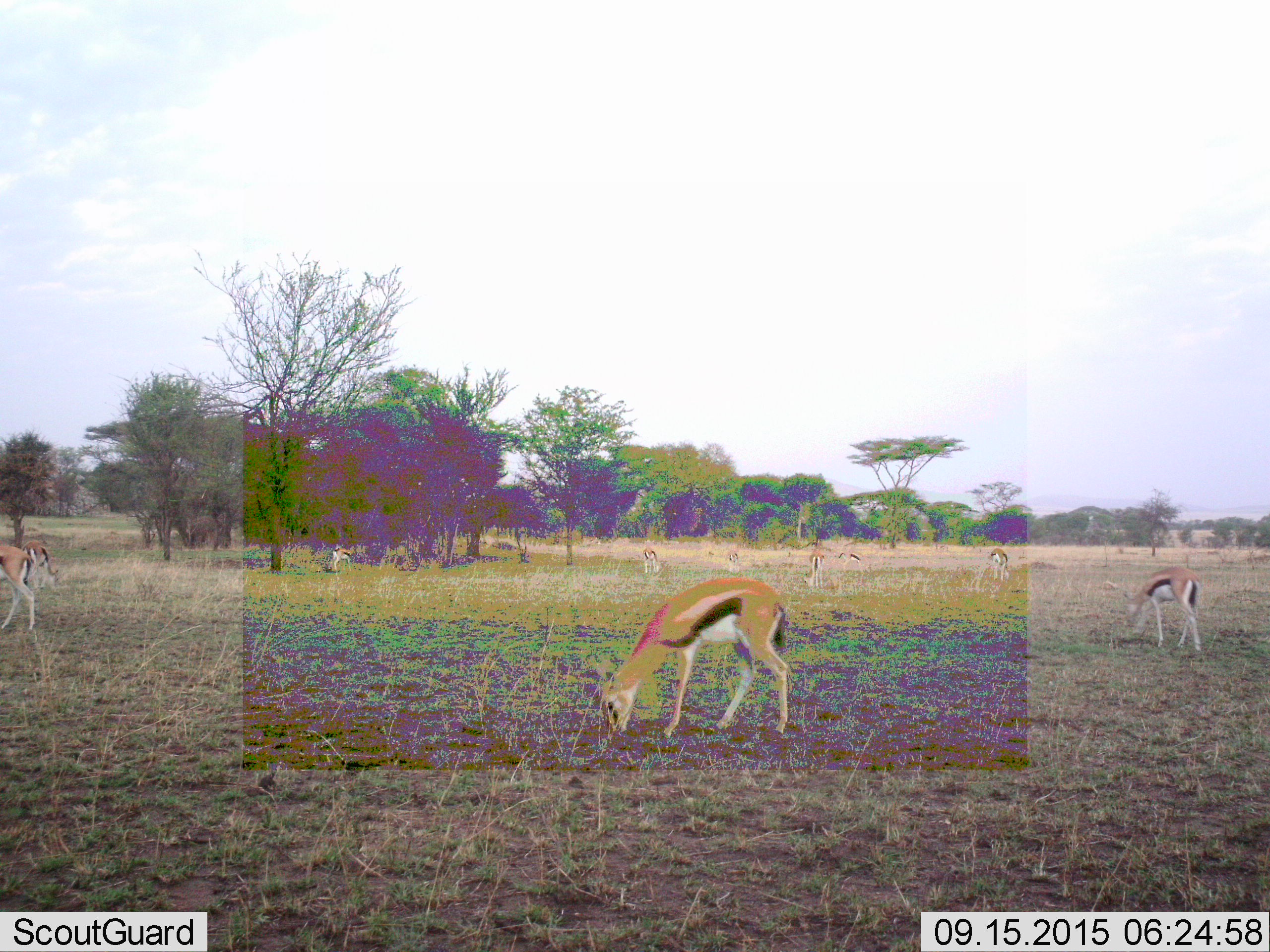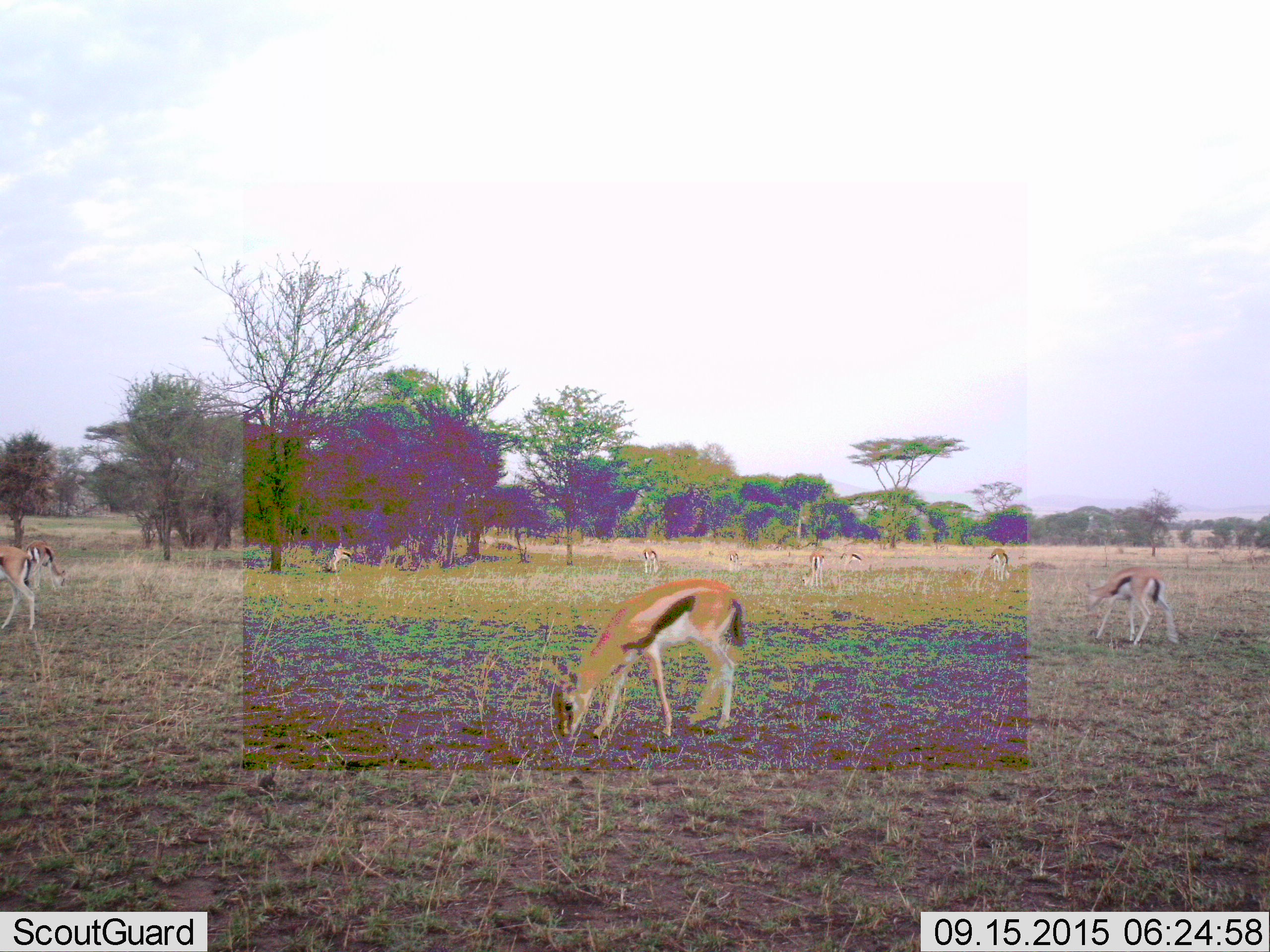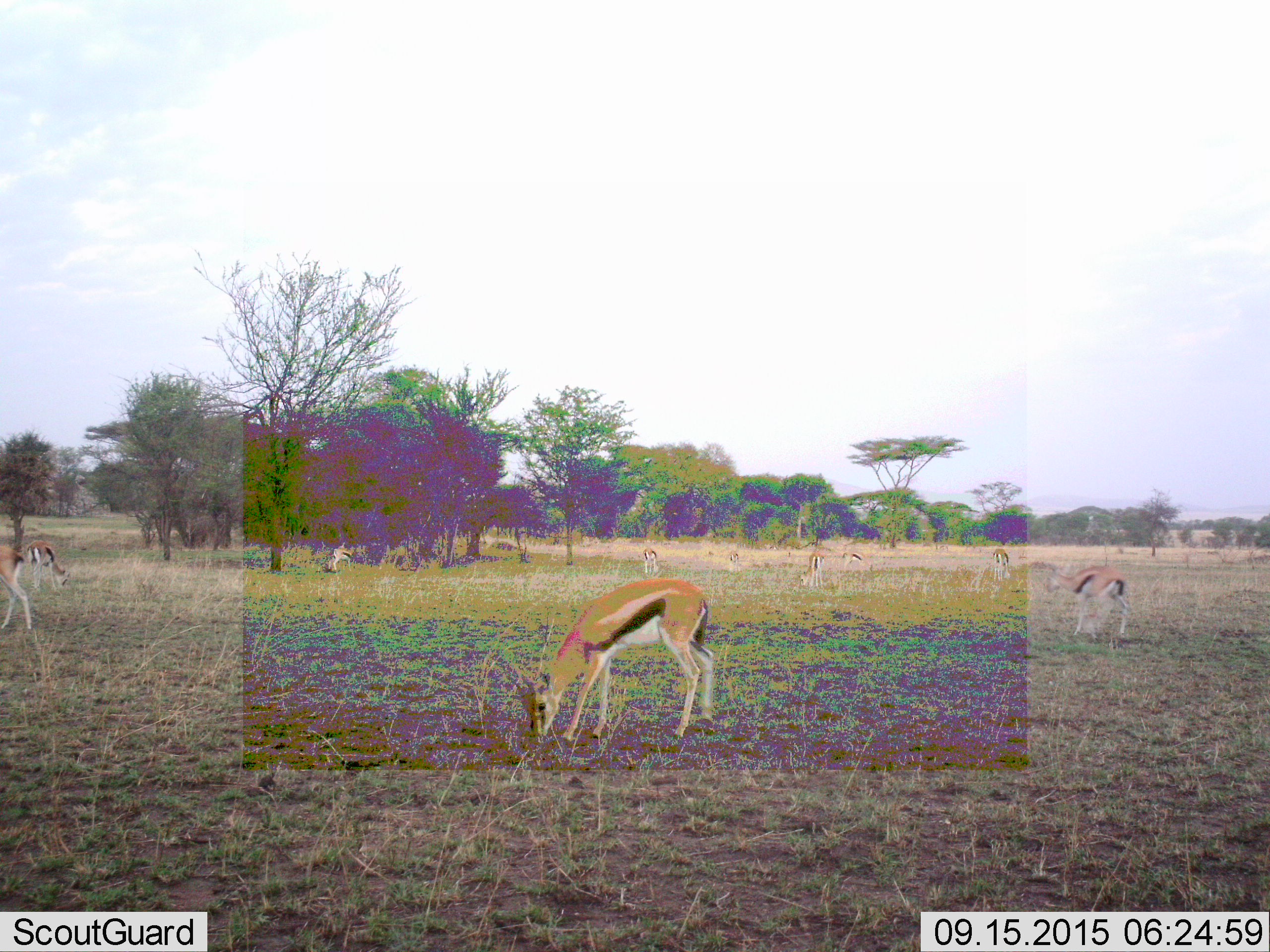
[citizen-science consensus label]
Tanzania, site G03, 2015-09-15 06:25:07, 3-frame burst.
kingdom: Animalia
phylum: Chordata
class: Mammalia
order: Artiodactyla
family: Bovidae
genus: Eudorcas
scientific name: Eudorcas thomsonii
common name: thomson's gazelle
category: gazellethomsons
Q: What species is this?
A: Gazellethomsons (thomson's gazelle) (Eudorcas thomsonii).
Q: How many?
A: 10.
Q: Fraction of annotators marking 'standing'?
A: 38%.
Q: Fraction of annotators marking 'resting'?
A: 12%.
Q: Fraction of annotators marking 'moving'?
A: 38%.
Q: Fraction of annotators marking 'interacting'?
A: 0%.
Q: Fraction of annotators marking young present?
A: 0%.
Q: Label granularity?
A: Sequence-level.